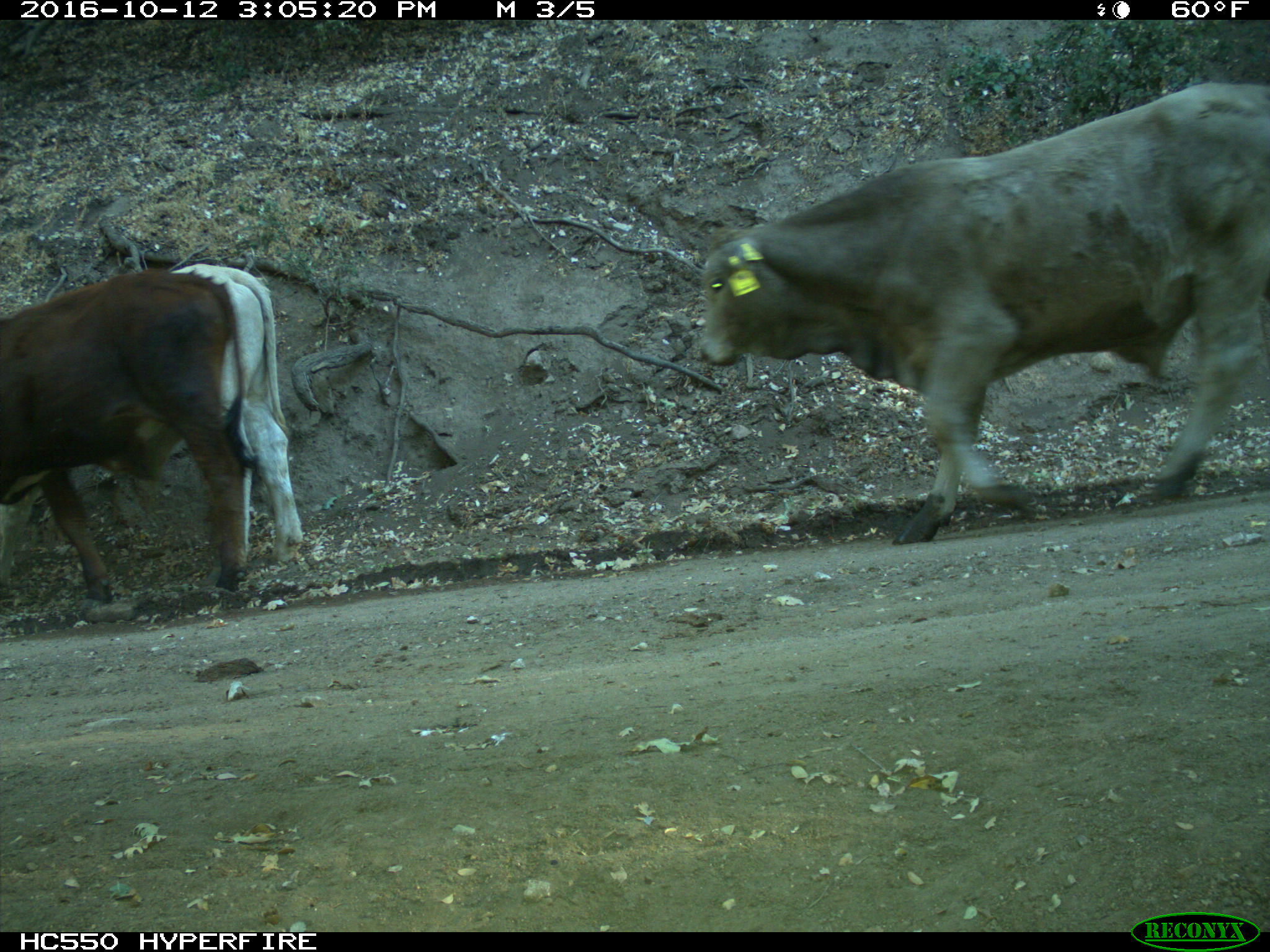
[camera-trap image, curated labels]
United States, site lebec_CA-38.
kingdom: Animalia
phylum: Chordata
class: Mammalia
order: Artiodactyla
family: Bovidae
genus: Bos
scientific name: Bos taurus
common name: domestic cow